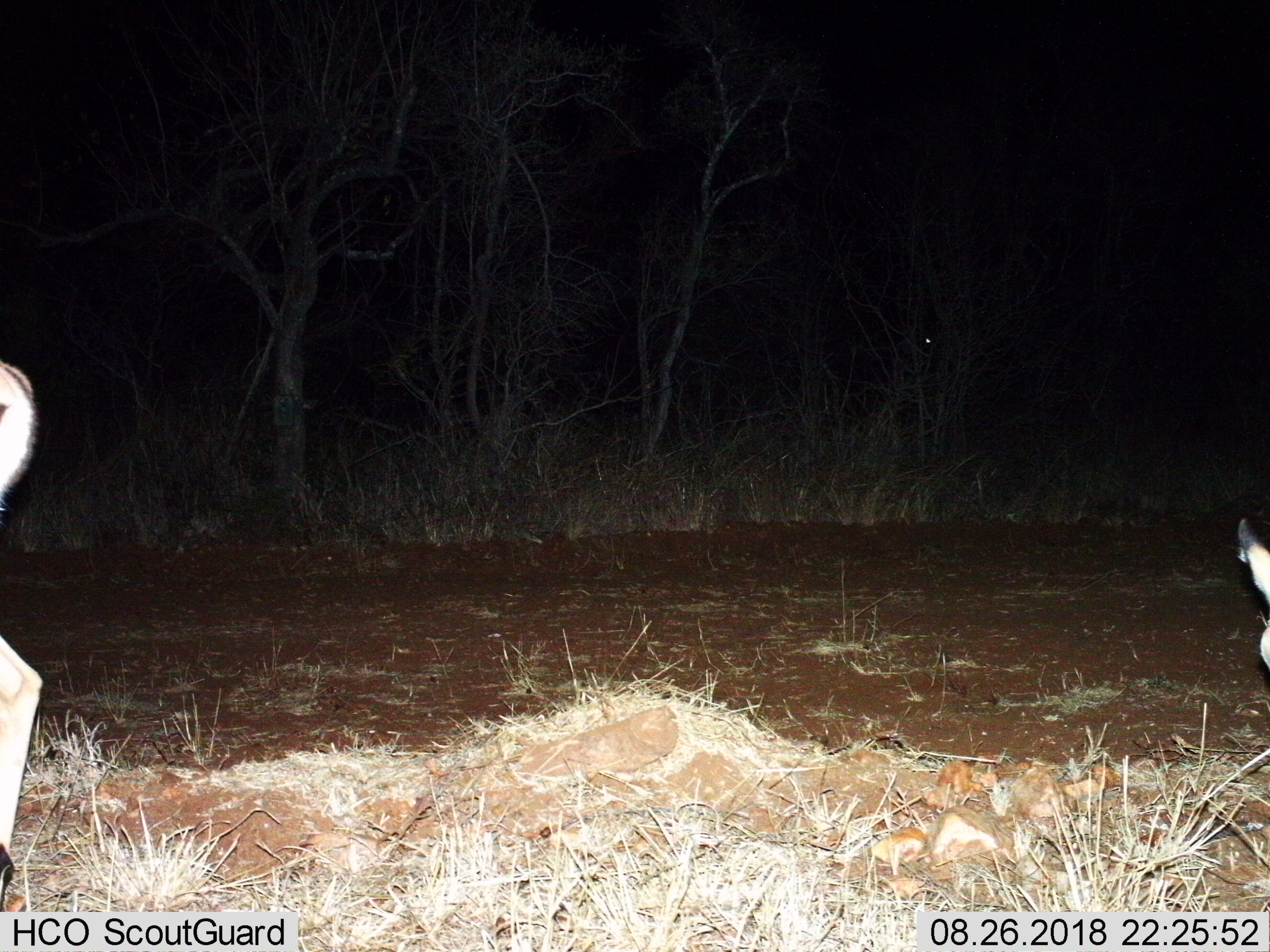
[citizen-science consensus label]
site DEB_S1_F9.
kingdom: Animalia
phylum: Chordata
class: Mammalia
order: Artiodactyla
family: Bovidae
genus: Aepyceros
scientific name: Aepyceros melampus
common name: impala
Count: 2.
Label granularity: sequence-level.